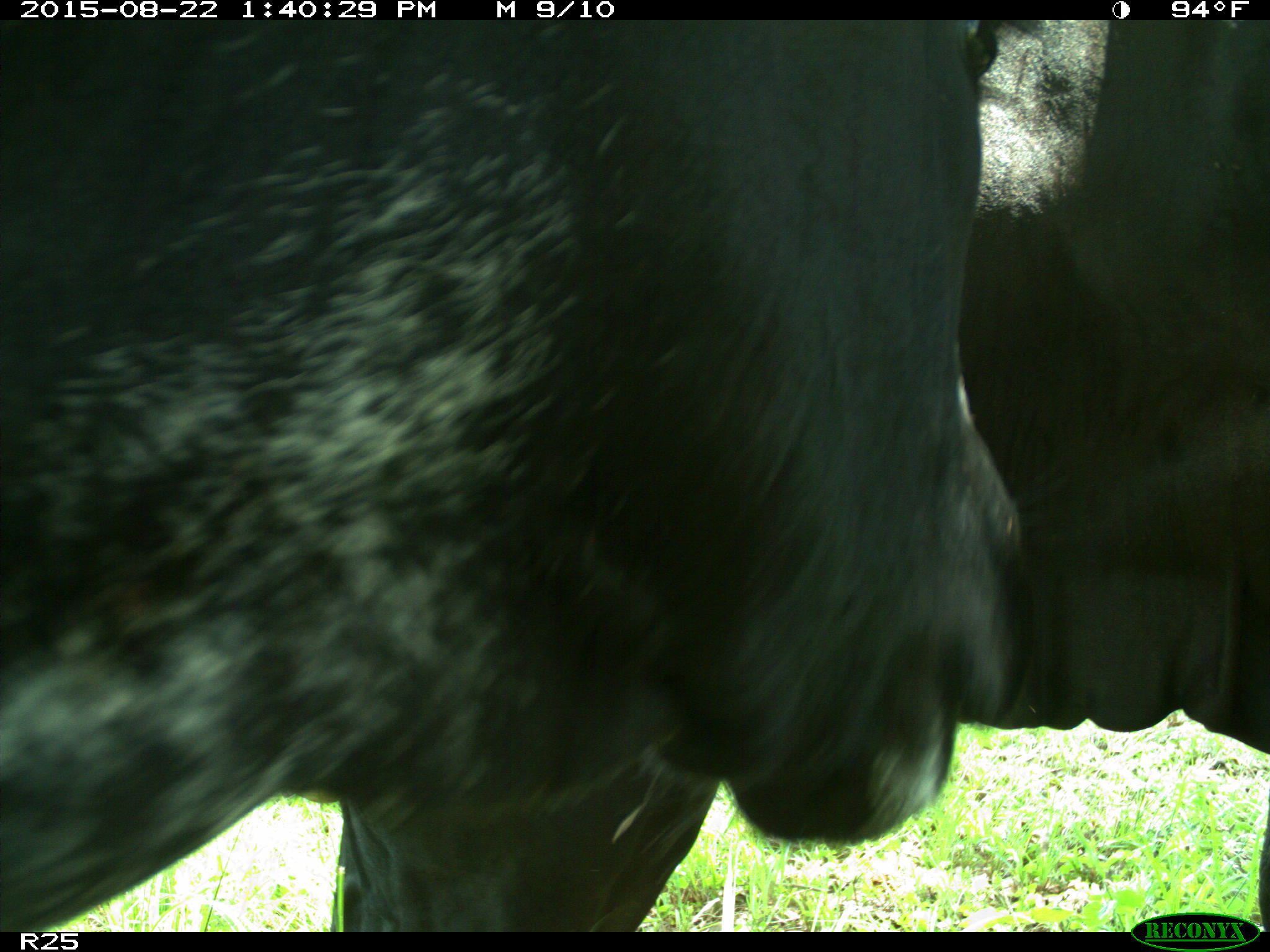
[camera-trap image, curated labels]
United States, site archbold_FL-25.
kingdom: Animalia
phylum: Chordata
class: Mammalia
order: Artiodactyla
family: Bovidae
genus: Bos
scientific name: Bos taurus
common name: domestic cow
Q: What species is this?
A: Bos taurus (domestic cow).